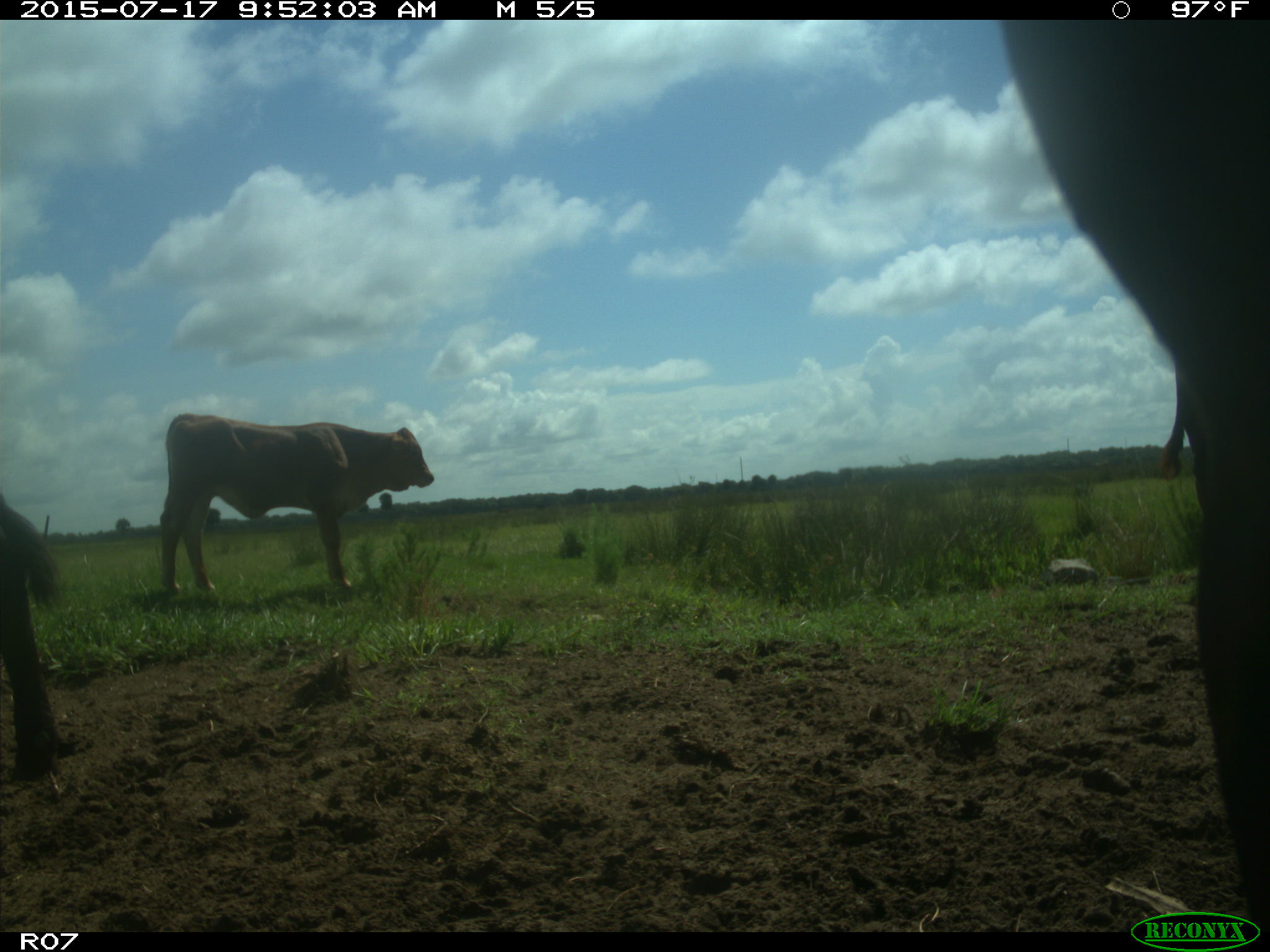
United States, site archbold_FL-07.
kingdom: Animalia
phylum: Chordata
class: Mammalia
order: Artiodactyla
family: Bovidae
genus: Bos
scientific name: Bos taurus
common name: domestic cow